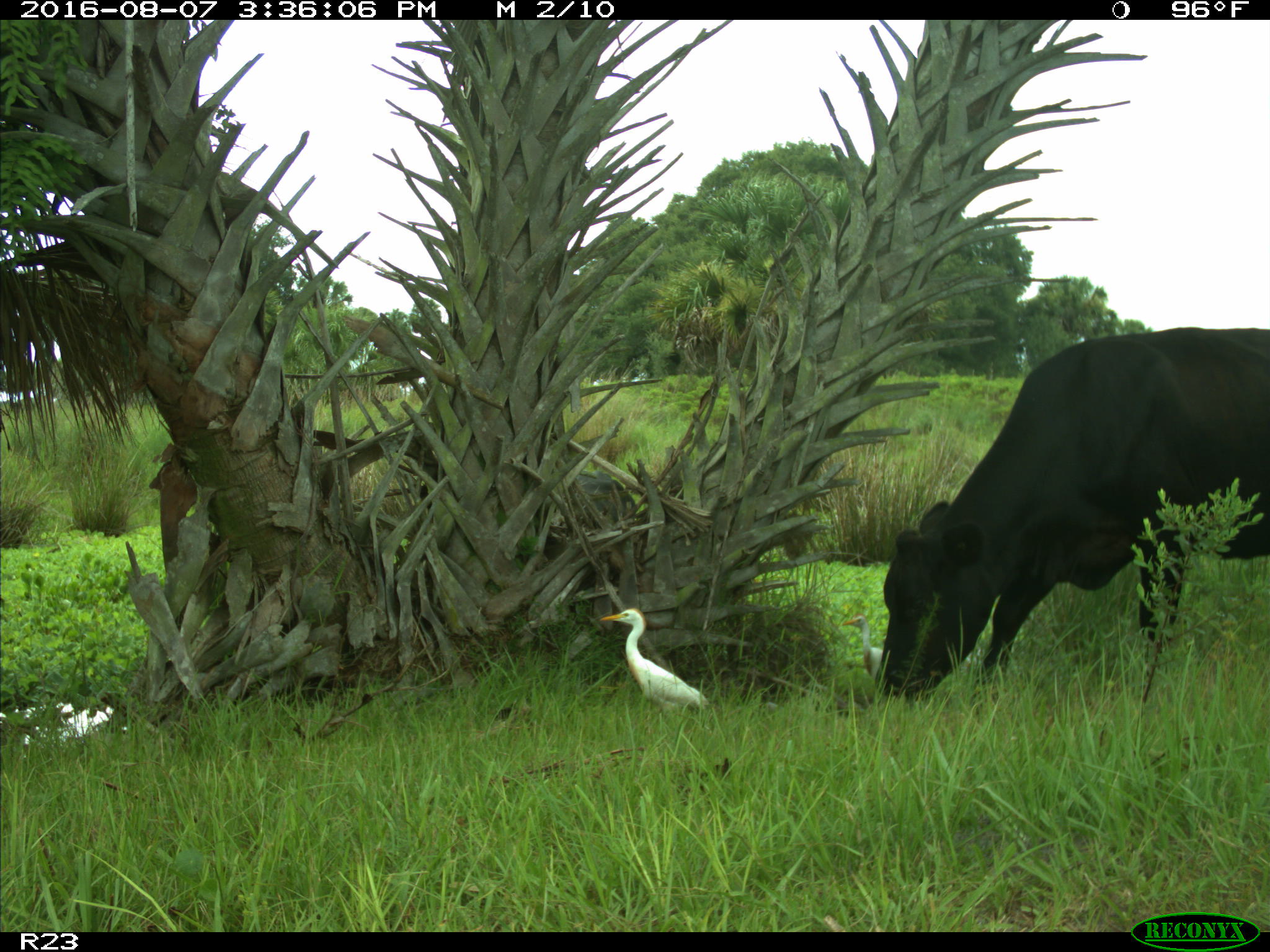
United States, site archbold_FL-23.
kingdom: Animalia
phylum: Chordata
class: Mammalia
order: Artiodactyla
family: Bovidae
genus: Bos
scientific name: Bos taurus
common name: domestic cow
Bos taurus (domestic cow).